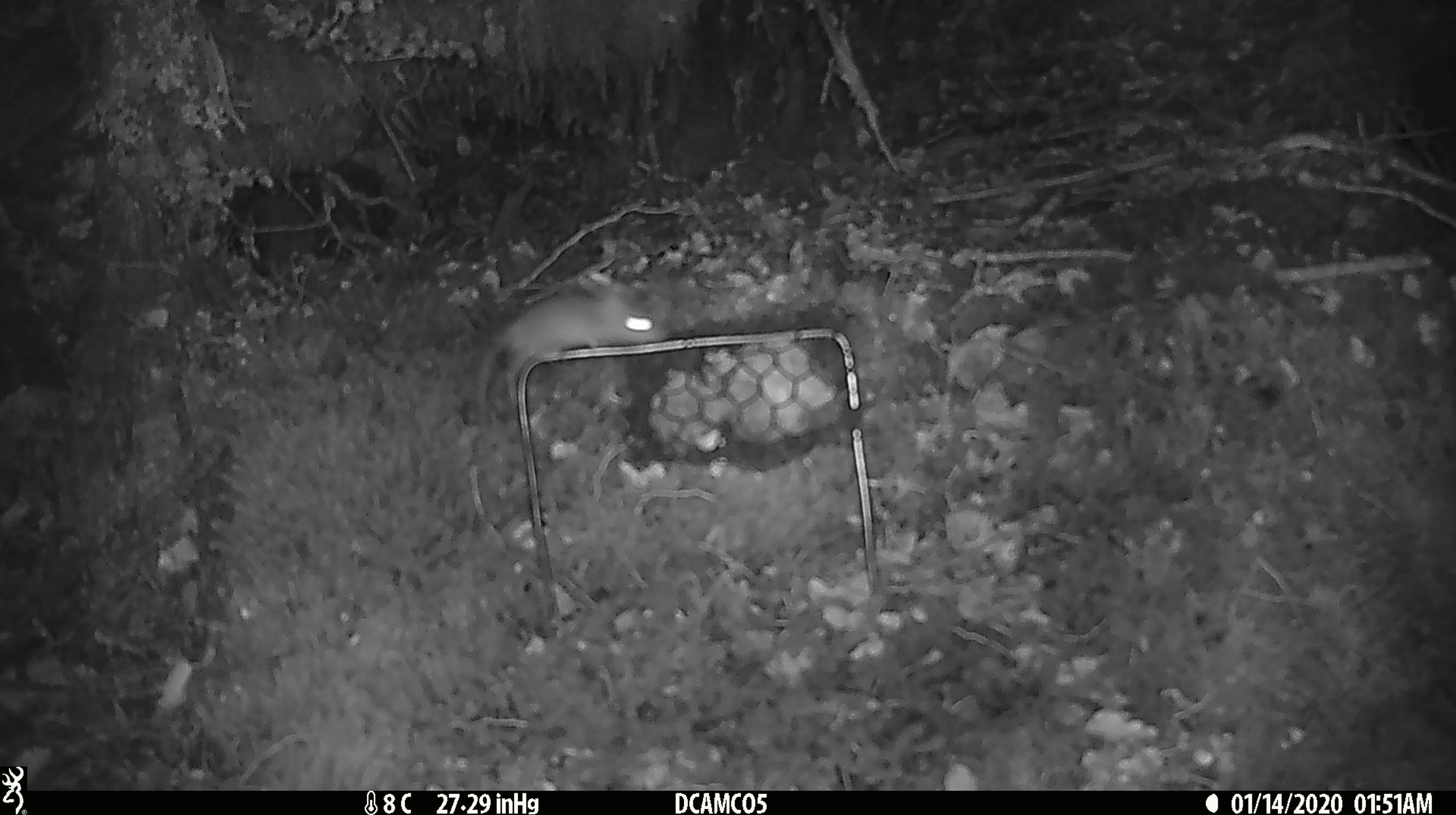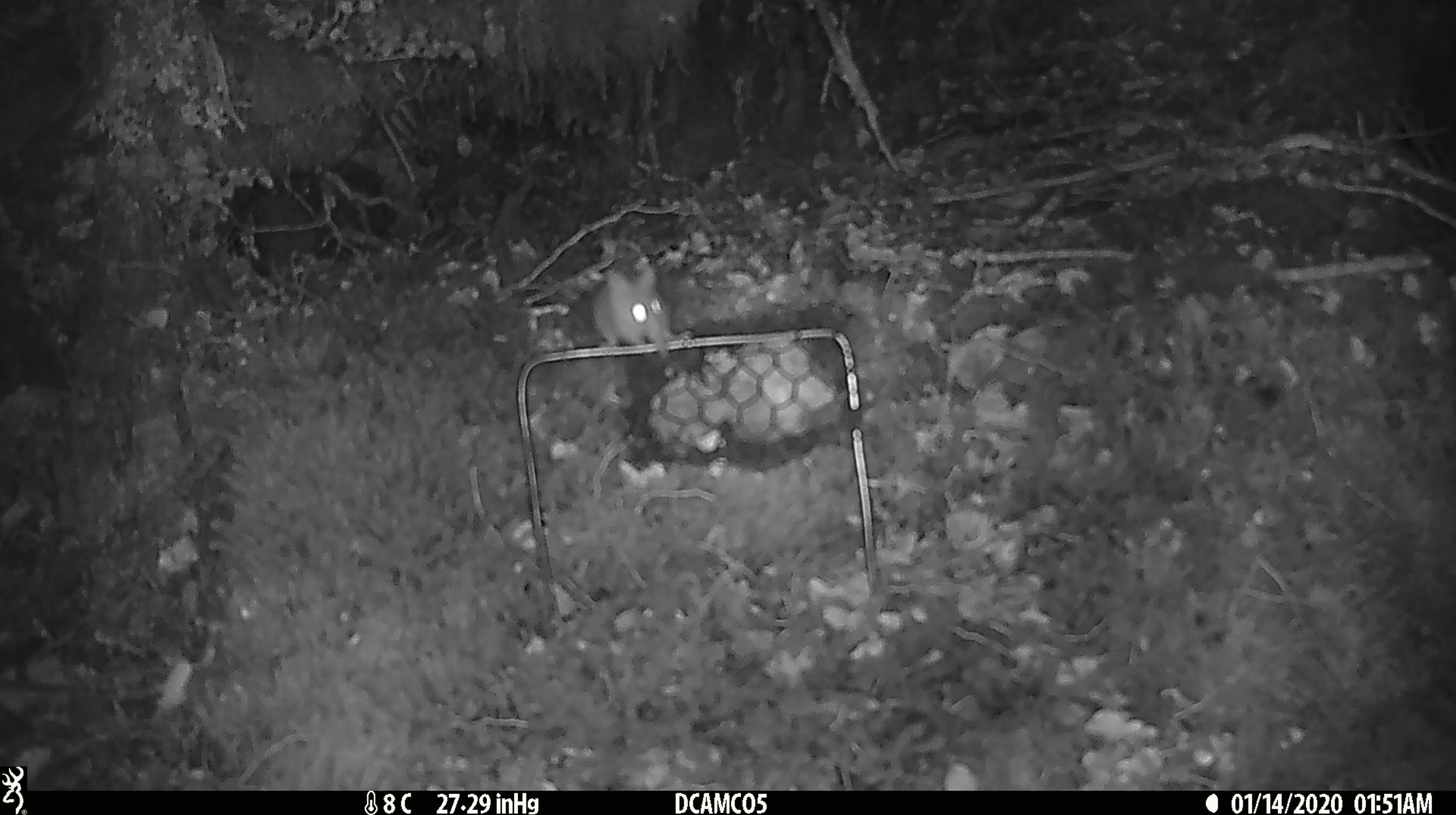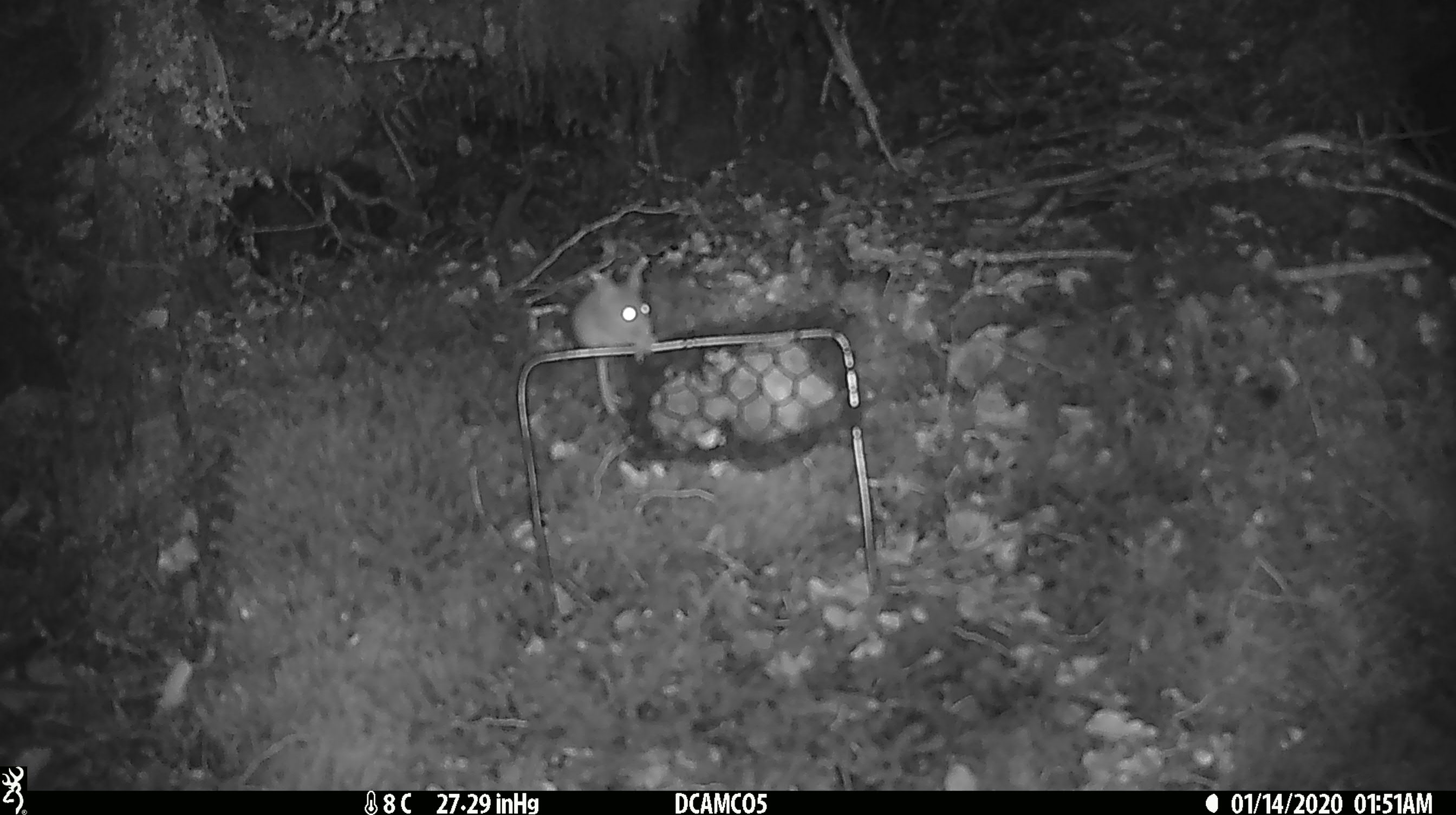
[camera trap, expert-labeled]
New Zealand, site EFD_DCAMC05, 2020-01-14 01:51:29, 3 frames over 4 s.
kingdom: Animalia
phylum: Chordata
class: Mammalia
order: Rodentia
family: Muridae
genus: Mus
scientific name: Mus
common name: mouse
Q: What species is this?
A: Mouse (Mus).